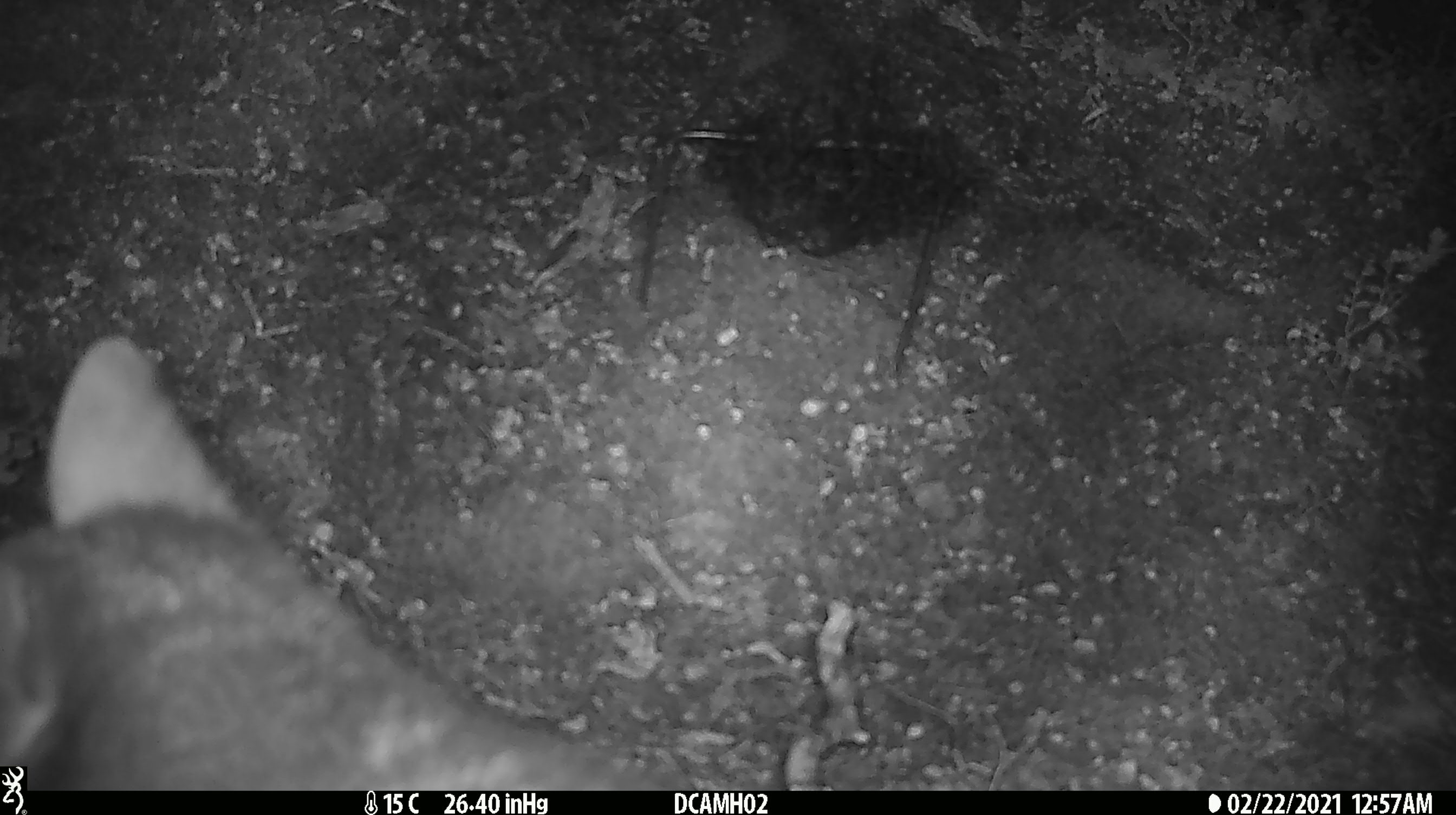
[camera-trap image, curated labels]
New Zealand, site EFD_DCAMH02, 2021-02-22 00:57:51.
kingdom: Animalia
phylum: Chordata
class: Mammalia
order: Diprotodontia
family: Phalangeridae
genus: Trichosurus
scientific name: Trichosurus vulpecula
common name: common brushtail possum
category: possum